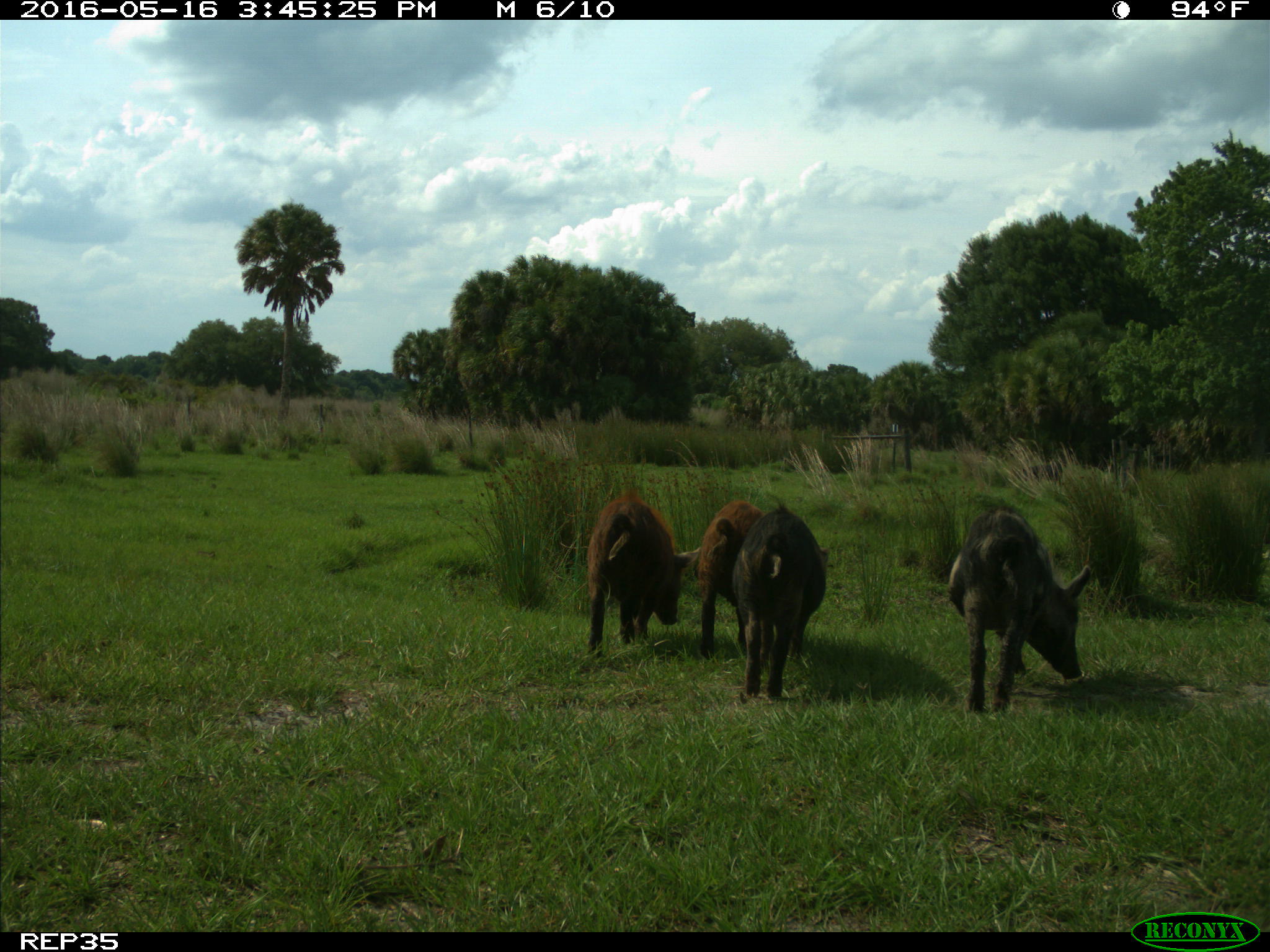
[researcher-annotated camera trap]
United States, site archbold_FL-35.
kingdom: Animalia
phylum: Chordata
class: Mammalia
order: Artiodactyla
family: Suidae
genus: Sus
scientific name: Sus scrofa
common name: wild boar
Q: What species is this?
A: Sus scrofa (wild boar).